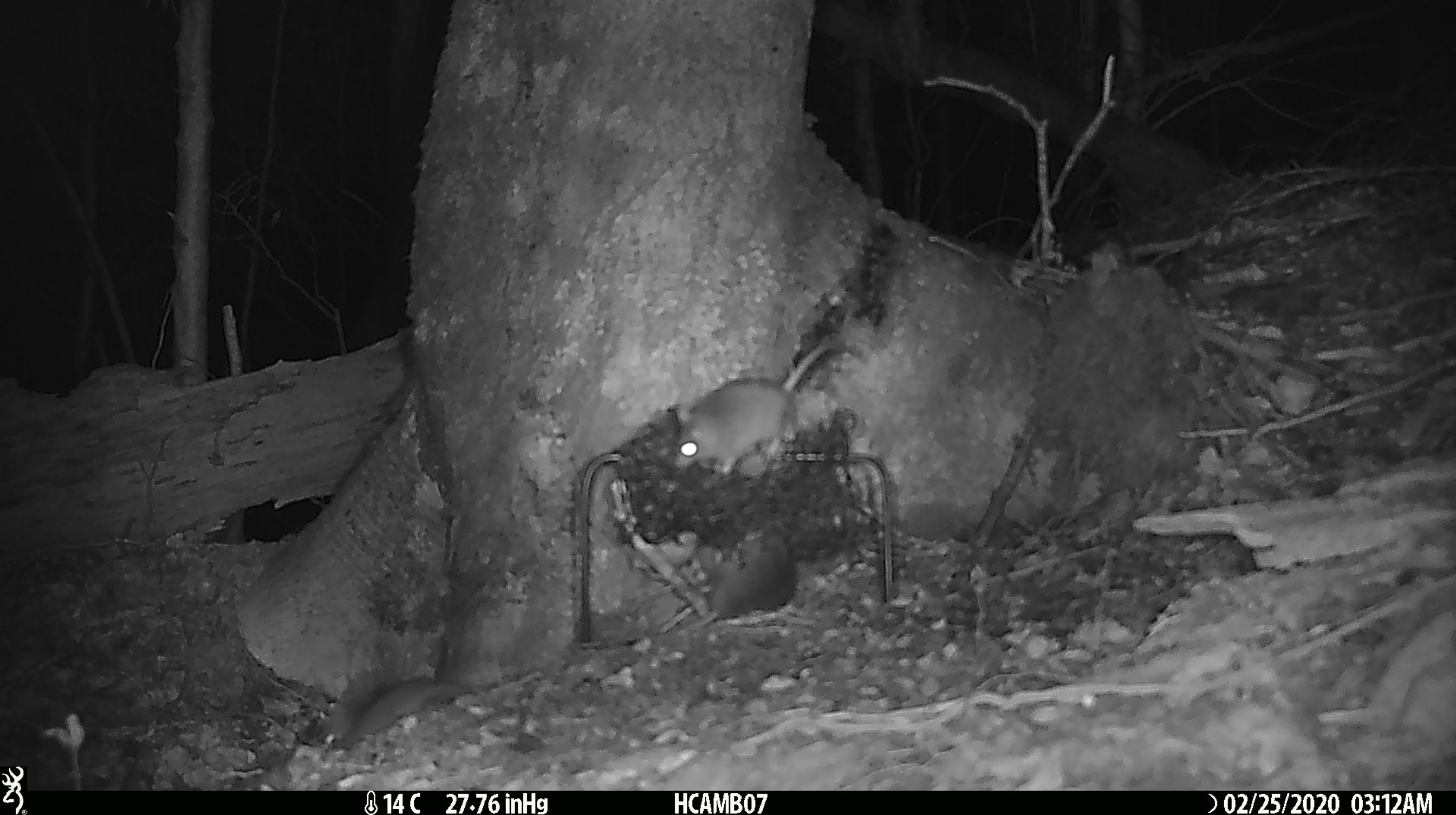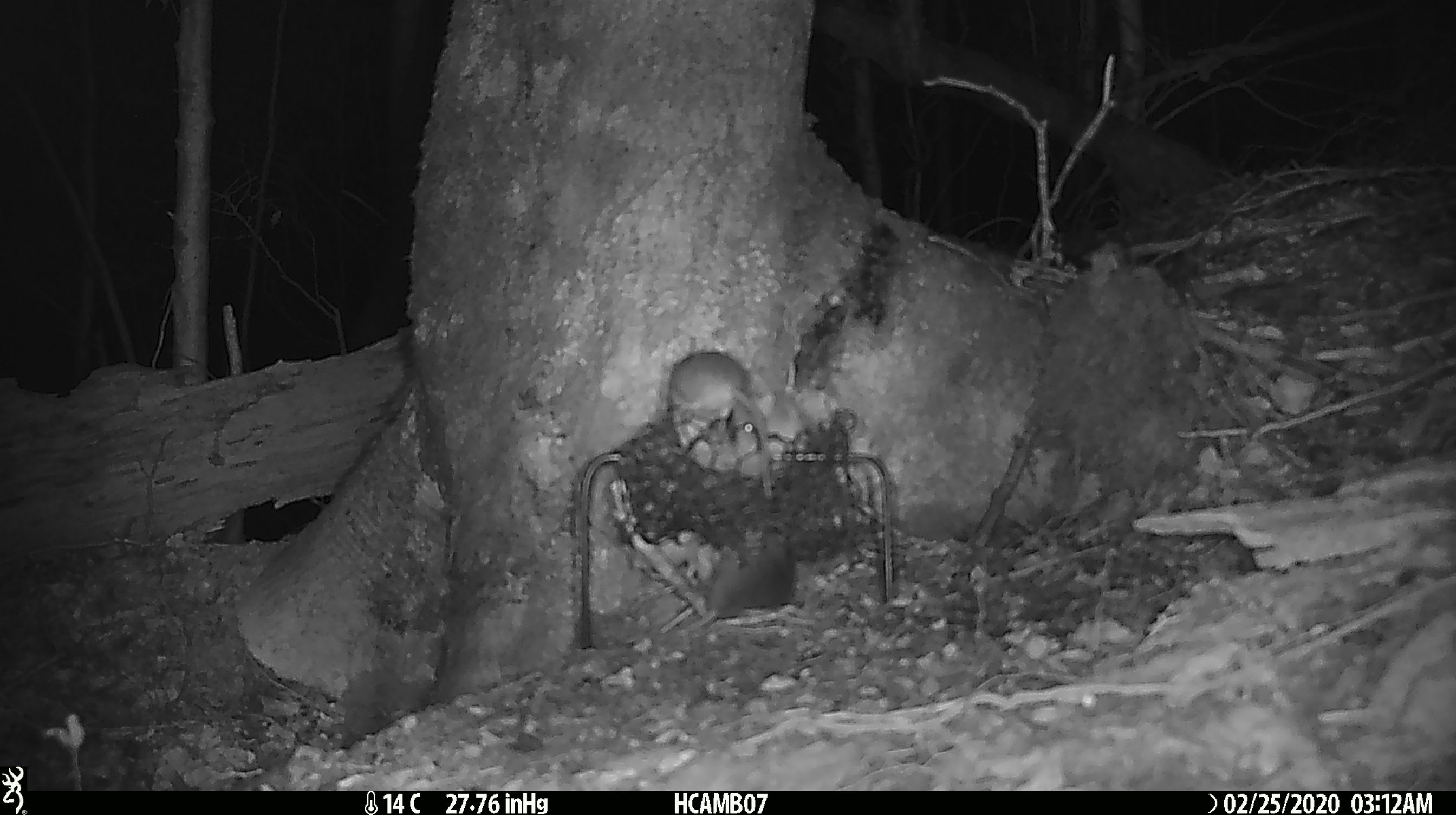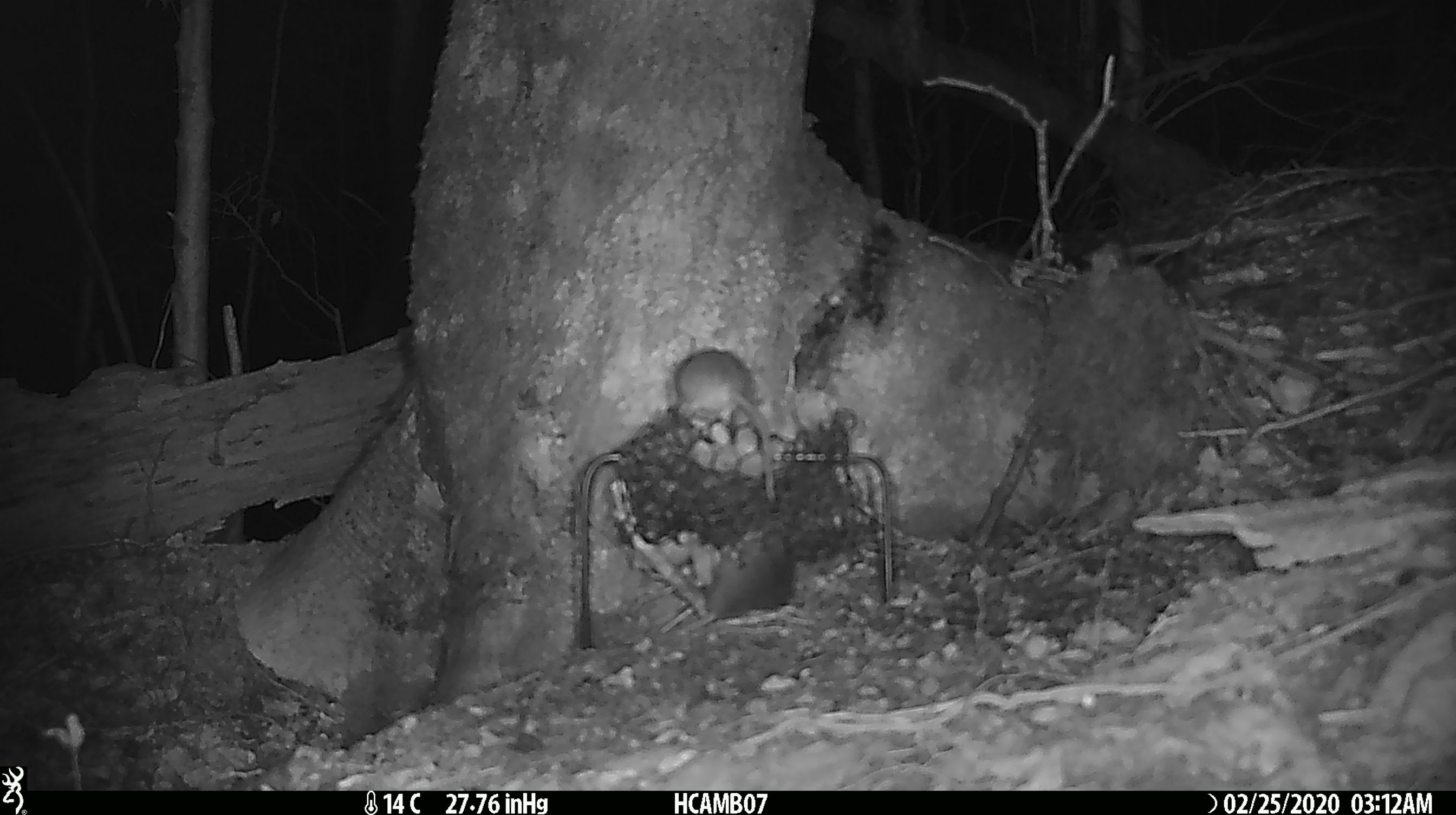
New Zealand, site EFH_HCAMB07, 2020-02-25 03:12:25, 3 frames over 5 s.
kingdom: Animalia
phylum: Chordata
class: Mammalia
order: Rodentia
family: Muridae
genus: Mus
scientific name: Mus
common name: mouse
Mouse (Mus).